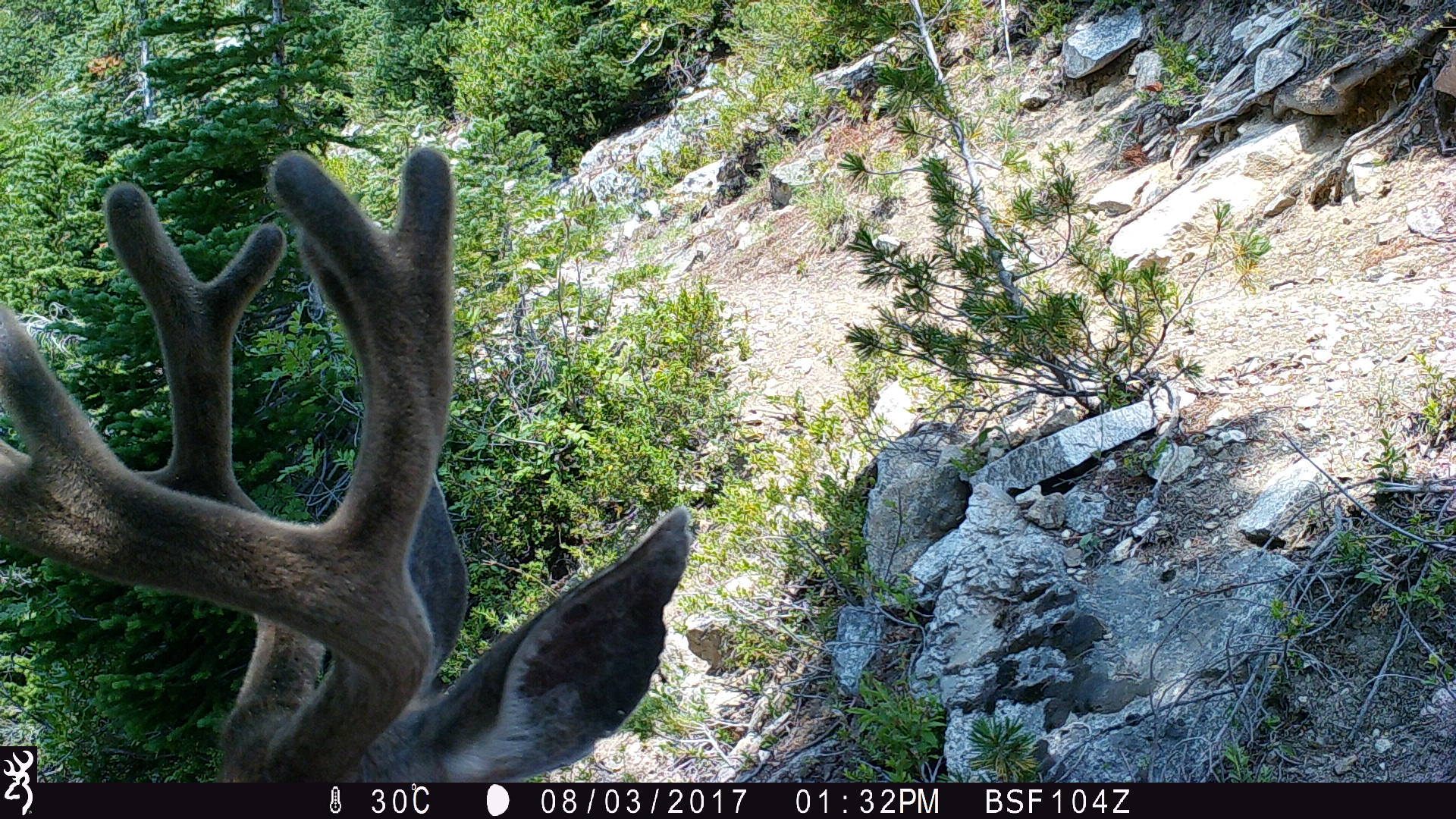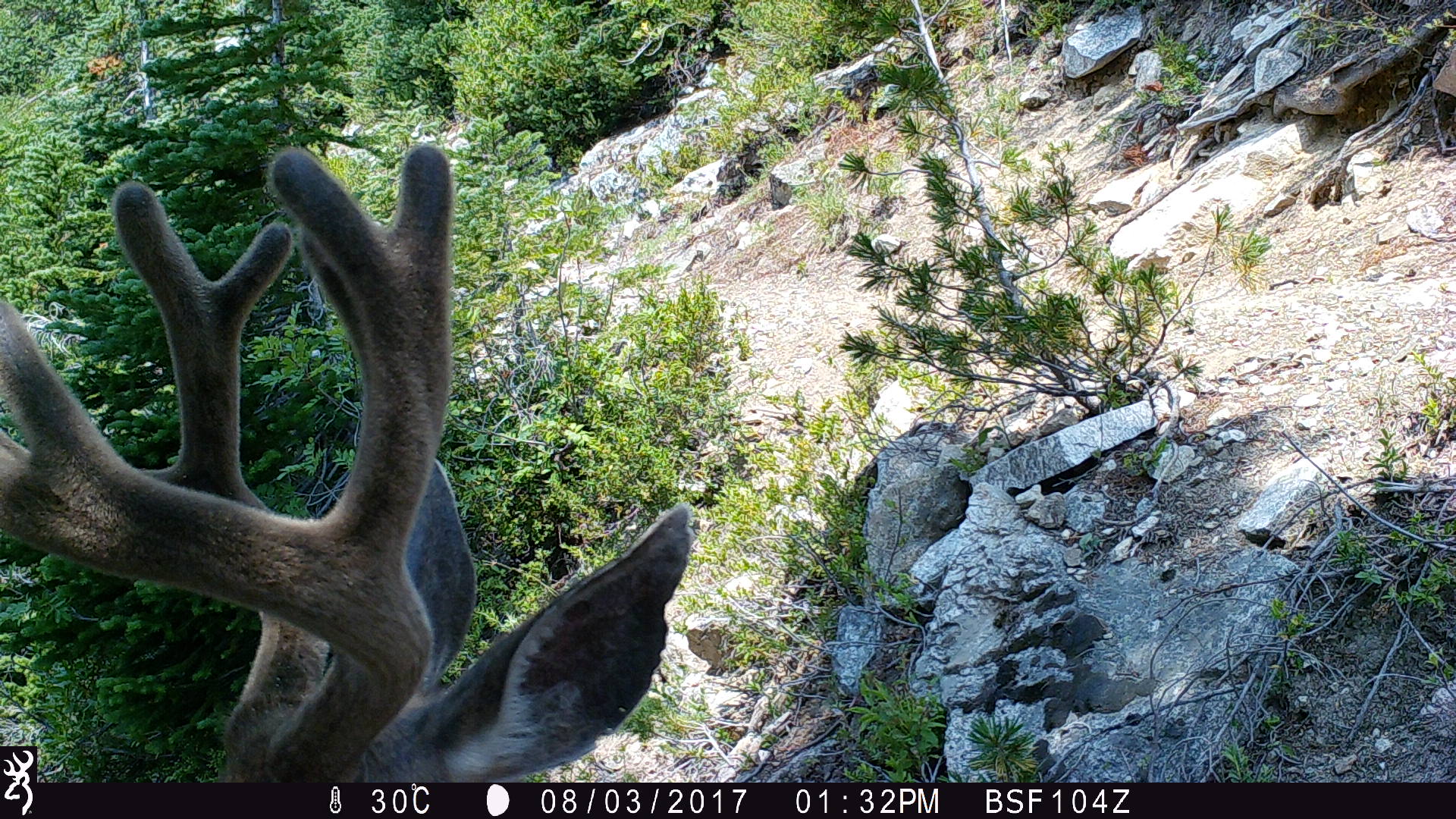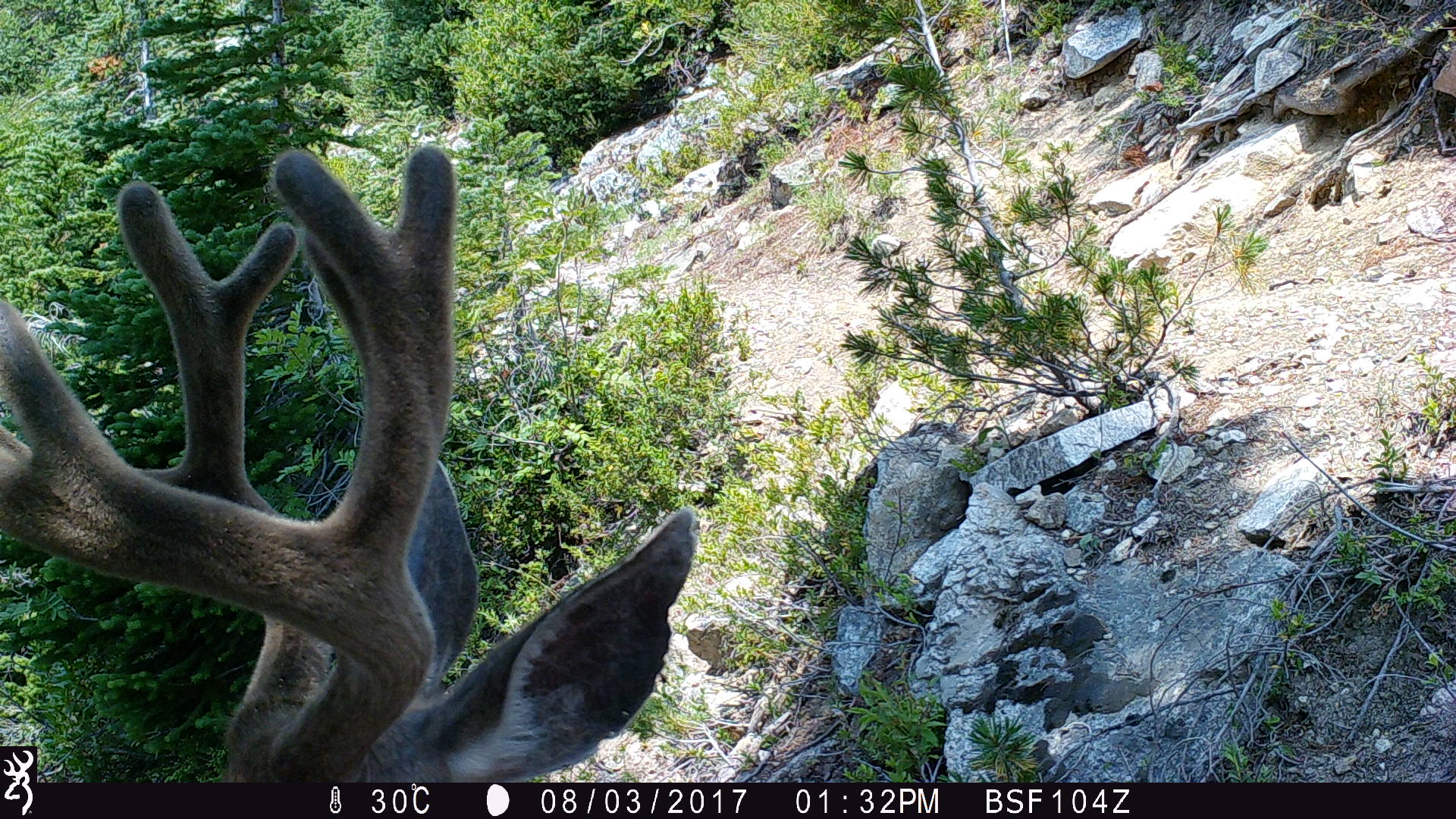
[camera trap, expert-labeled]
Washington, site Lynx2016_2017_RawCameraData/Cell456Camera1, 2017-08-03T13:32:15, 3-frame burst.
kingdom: Animalia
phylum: Chordata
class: Mammalia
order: Artiodactyla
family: Cervidae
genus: Odocoileus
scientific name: Odocoileus hemionus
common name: mule deer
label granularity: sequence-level